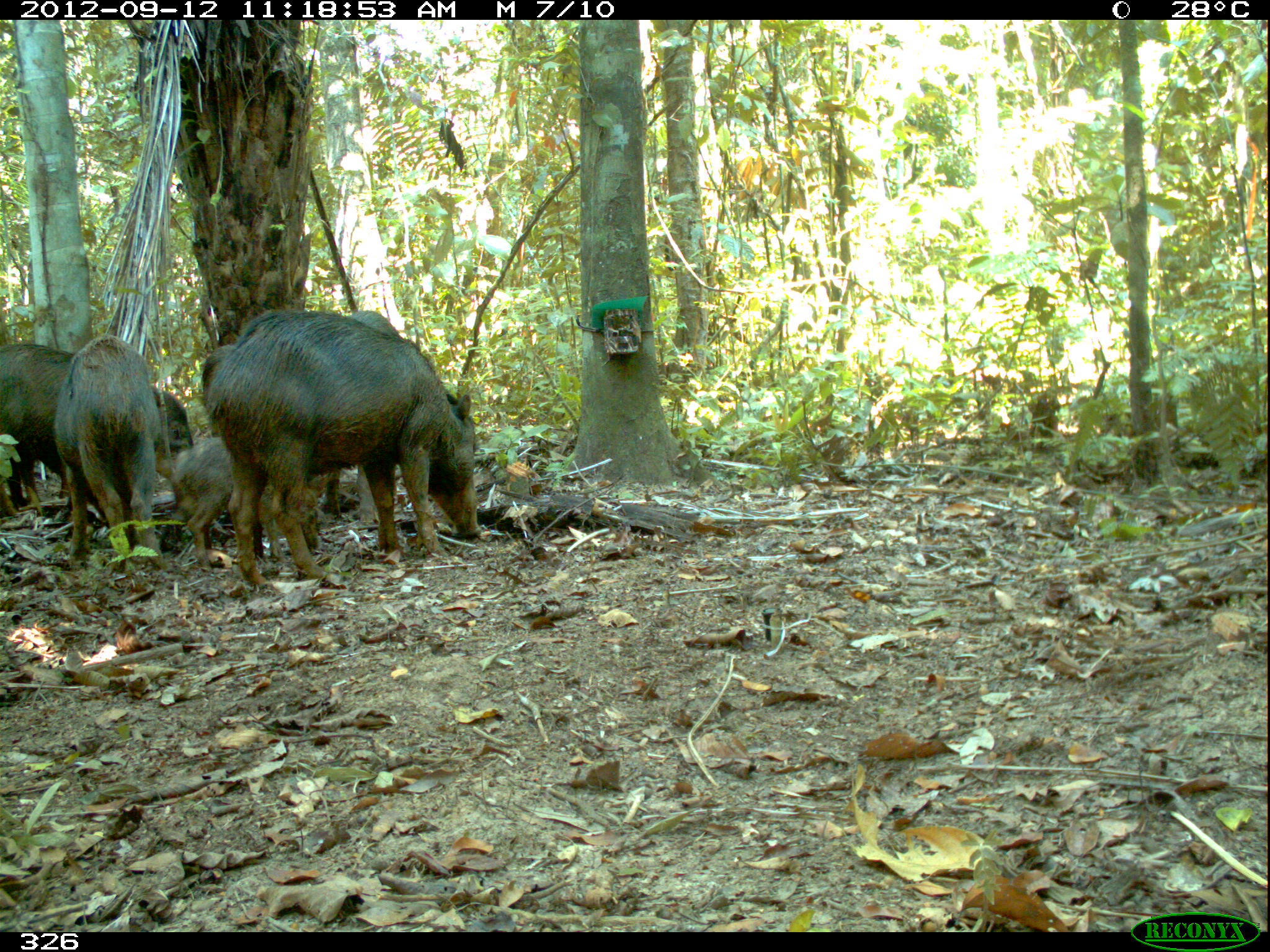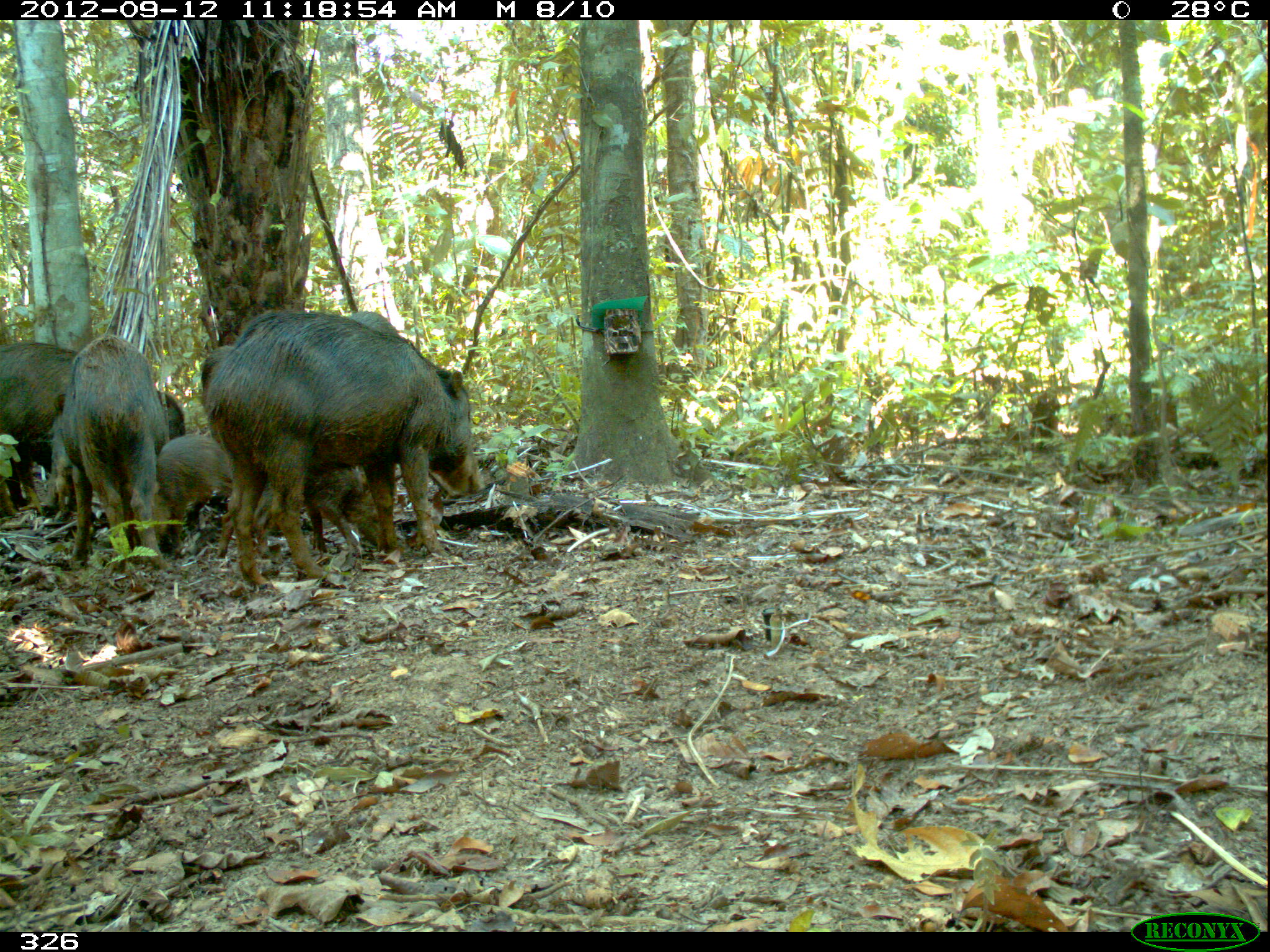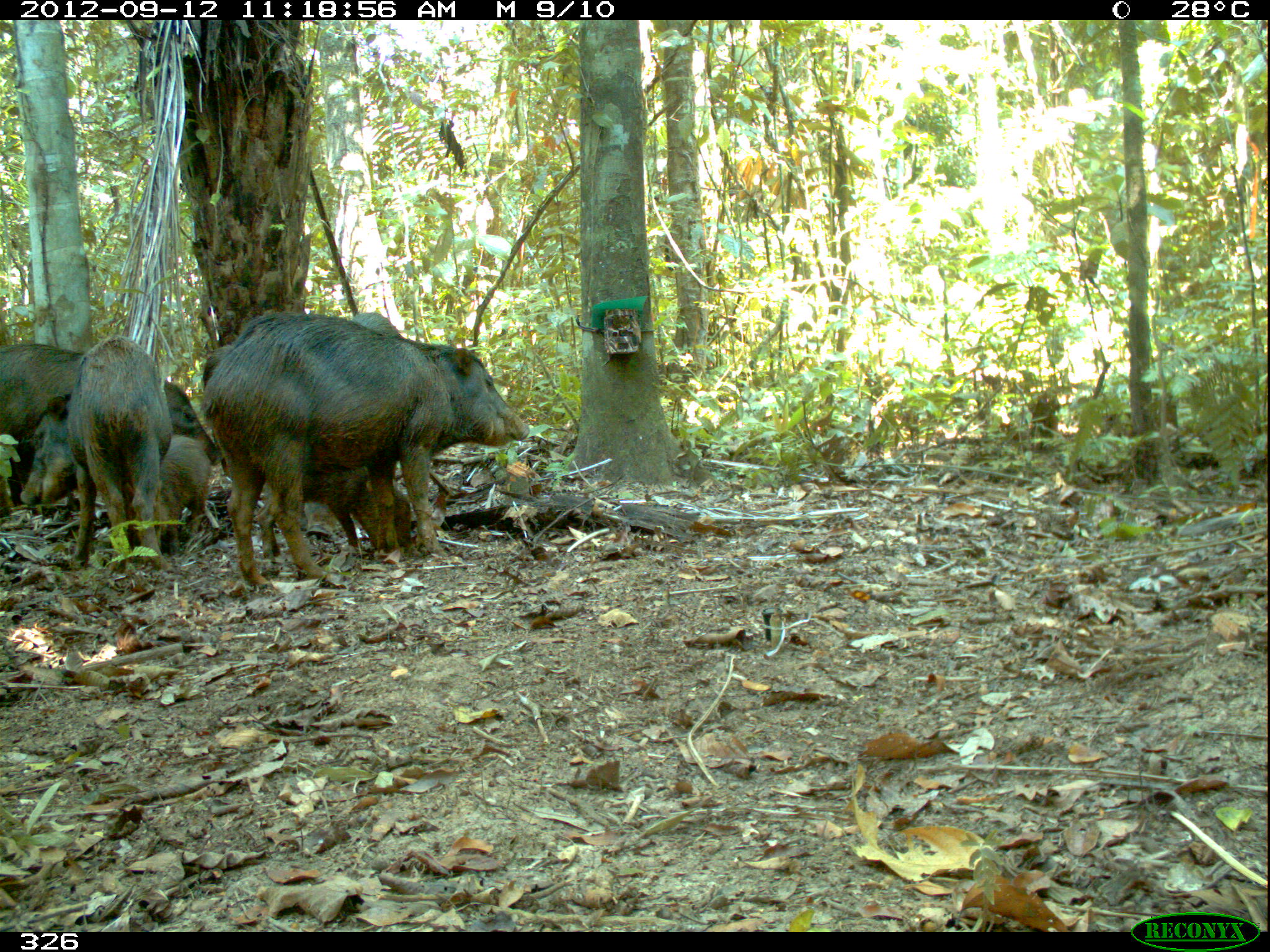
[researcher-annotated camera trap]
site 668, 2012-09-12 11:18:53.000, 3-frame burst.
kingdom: Animalia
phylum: Chordata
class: Mammalia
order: Artiodactyla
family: Tayassuidae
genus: Tayassu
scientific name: Tayassu pecari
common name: white-lipped peccary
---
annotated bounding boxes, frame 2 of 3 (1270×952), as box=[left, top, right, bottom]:
tayassu pecari: box=[207, 311, 485, 583]; box=[0, 339, 186, 515]; box=[37, 329, 175, 557]; box=[215, 453, 388, 558]; box=[156, 430, 232, 553]; box=[198, 345, 235, 419]; box=[340, 308, 402, 342]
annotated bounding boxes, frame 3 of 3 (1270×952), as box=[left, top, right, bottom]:
tayassu pecari: box=[201, 316, 530, 590]; box=[0, 338, 222, 562]; box=[18, 336, 167, 553]; box=[261, 457, 414, 557]; box=[162, 424, 208, 548]; box=[202, 337, 234, 392]; box=[351, 311, 400, 339]